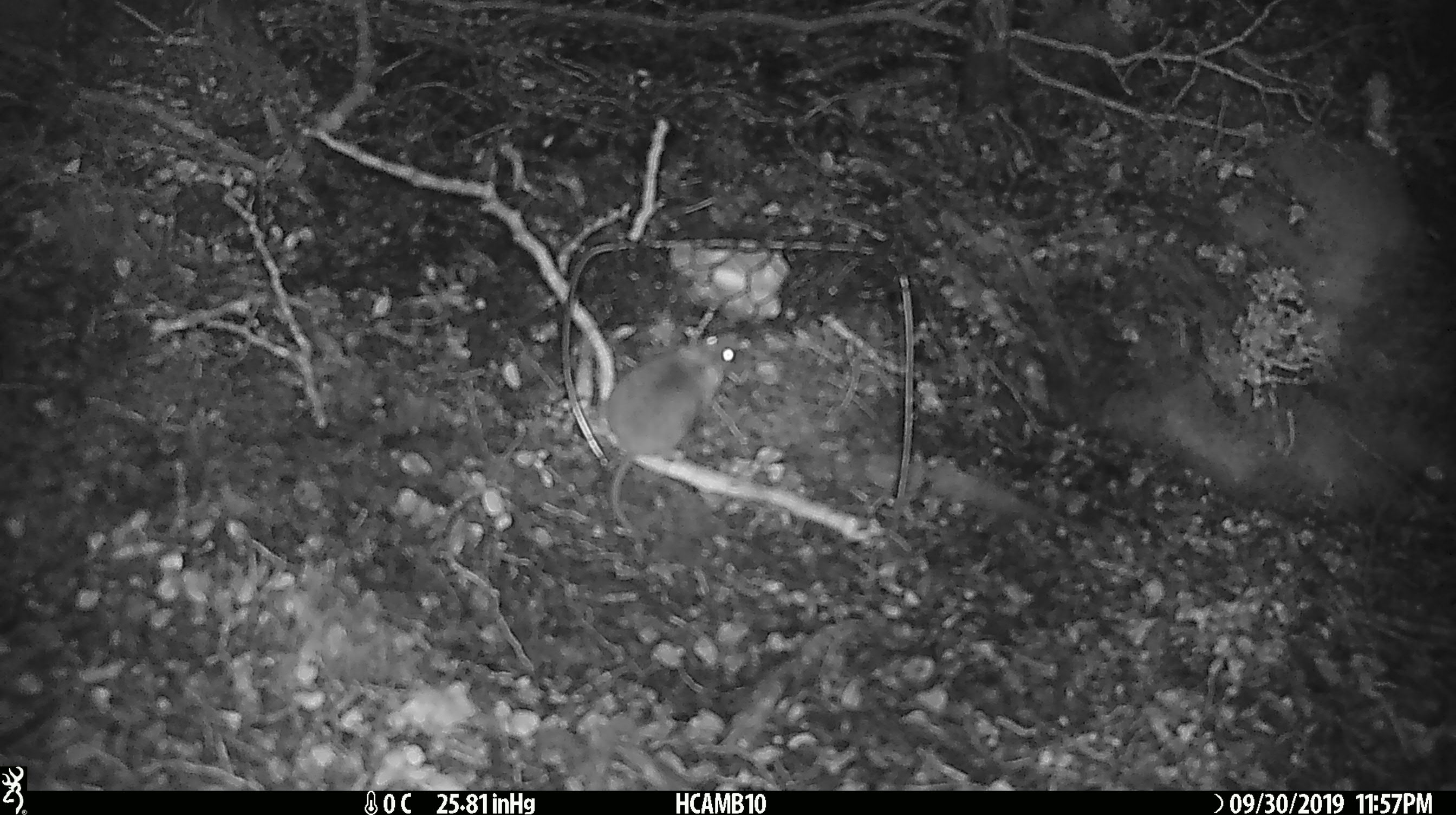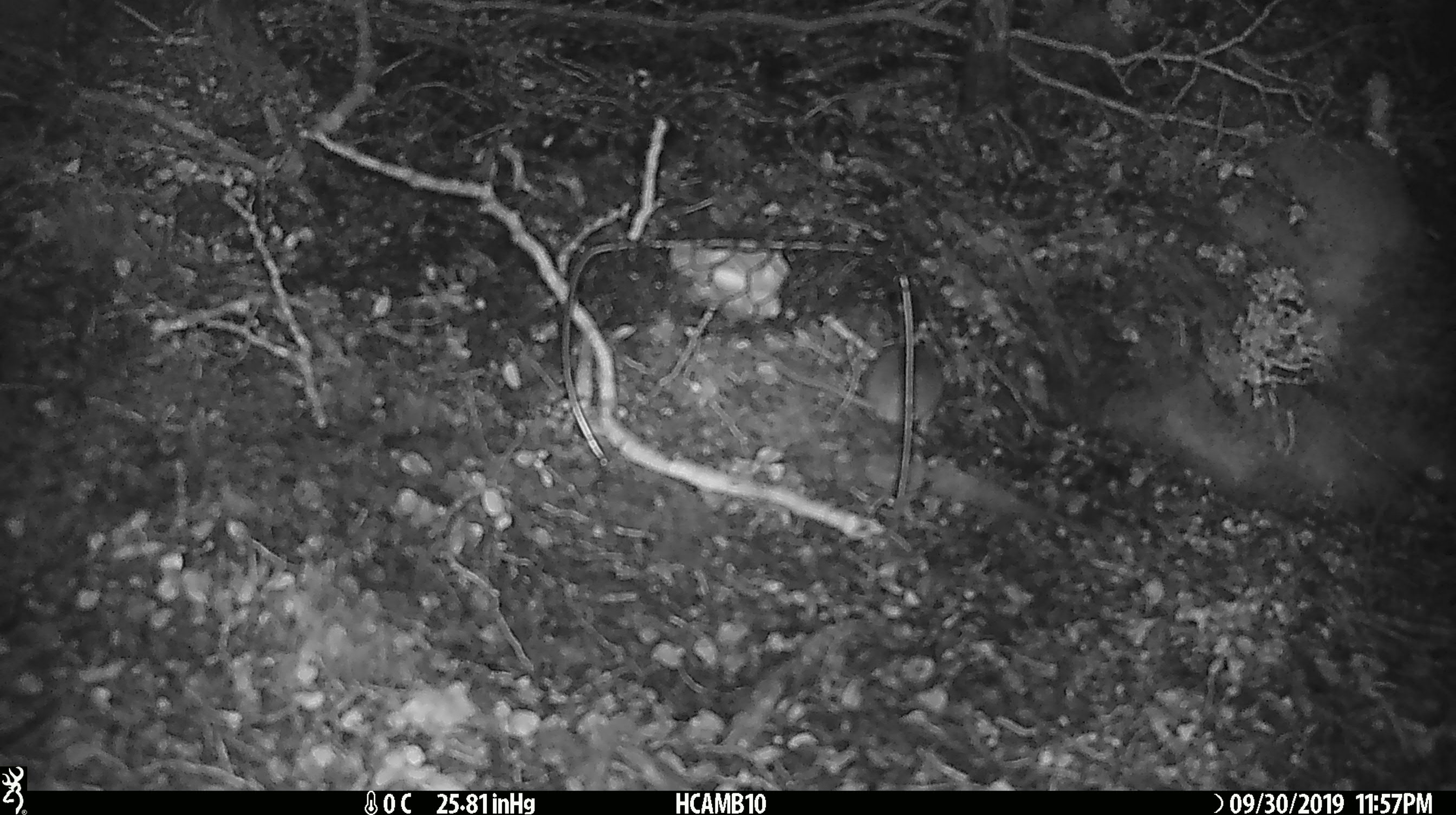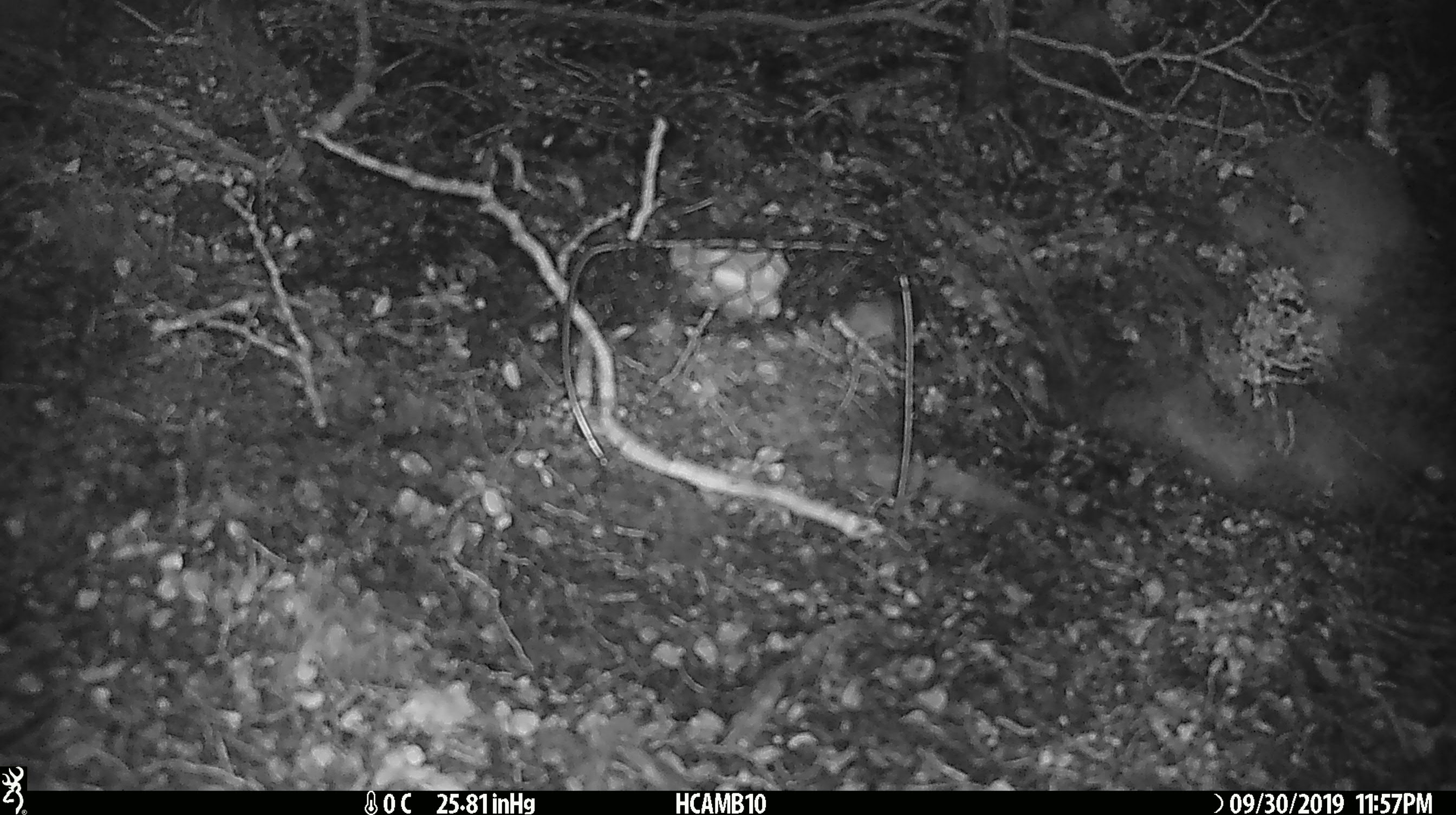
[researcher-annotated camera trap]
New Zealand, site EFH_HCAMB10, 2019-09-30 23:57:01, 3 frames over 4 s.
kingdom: Animalia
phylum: Chordata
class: Mammalia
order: Rodentia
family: Muridae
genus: Mus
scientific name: Mus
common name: mouse